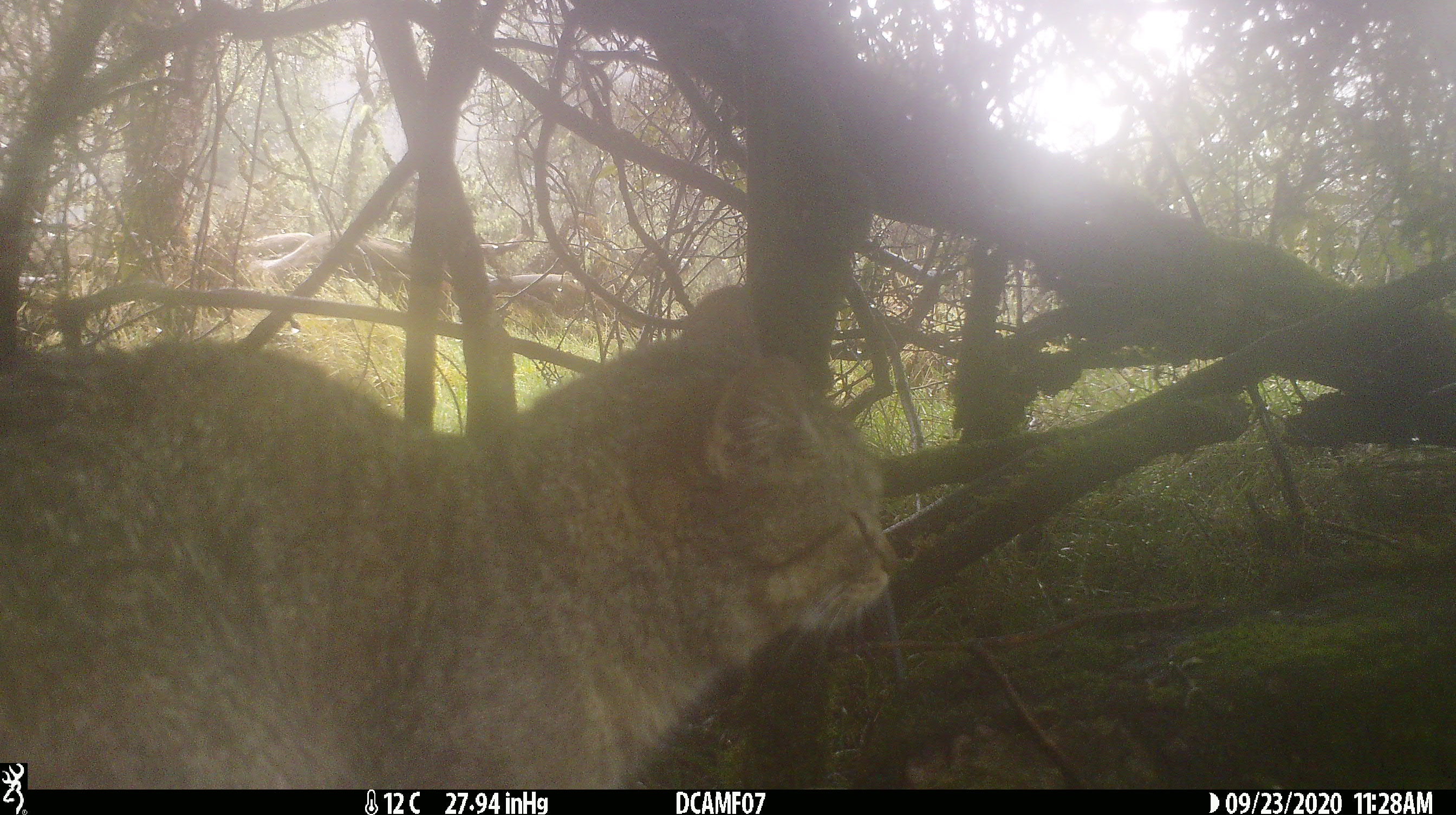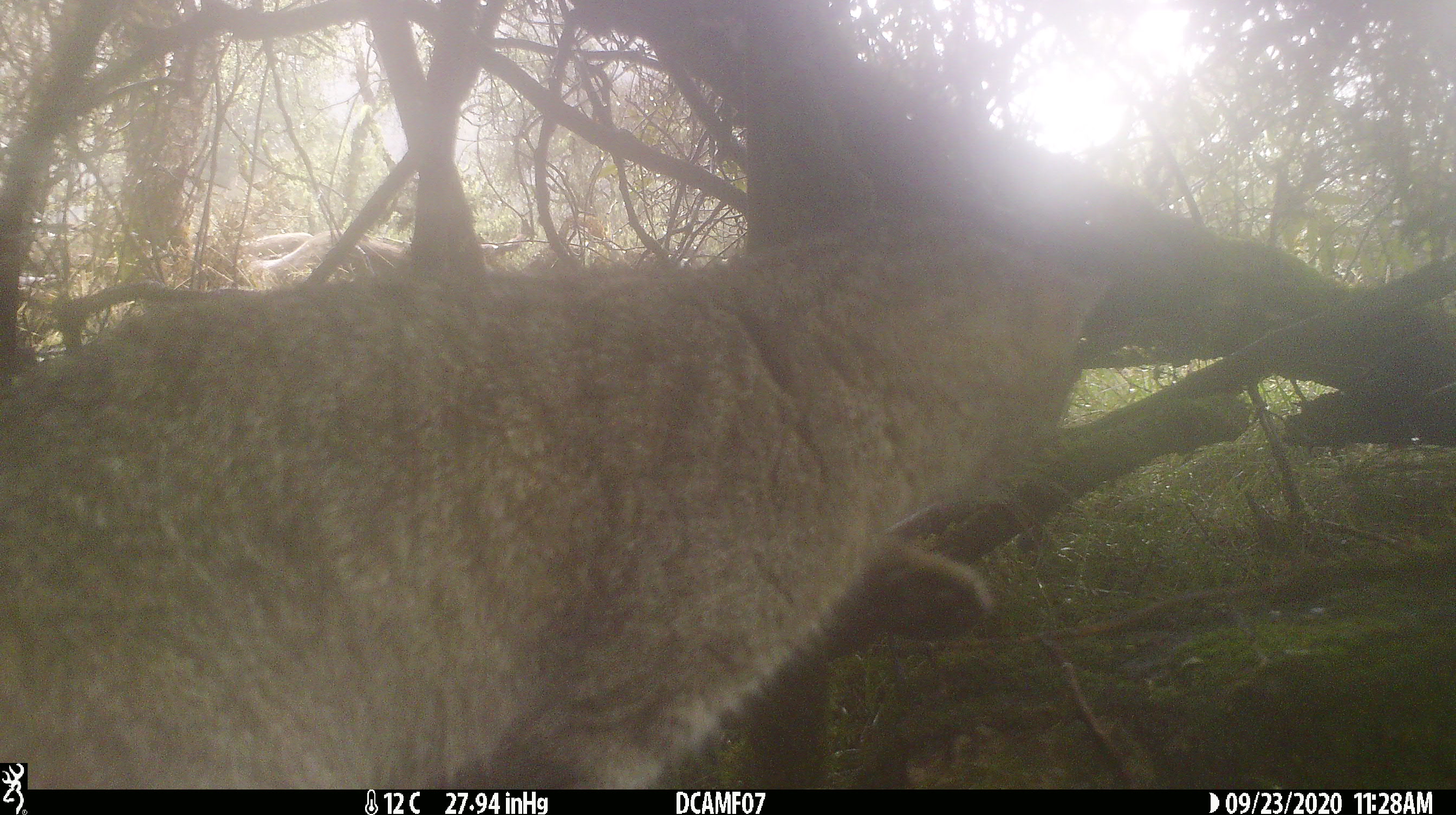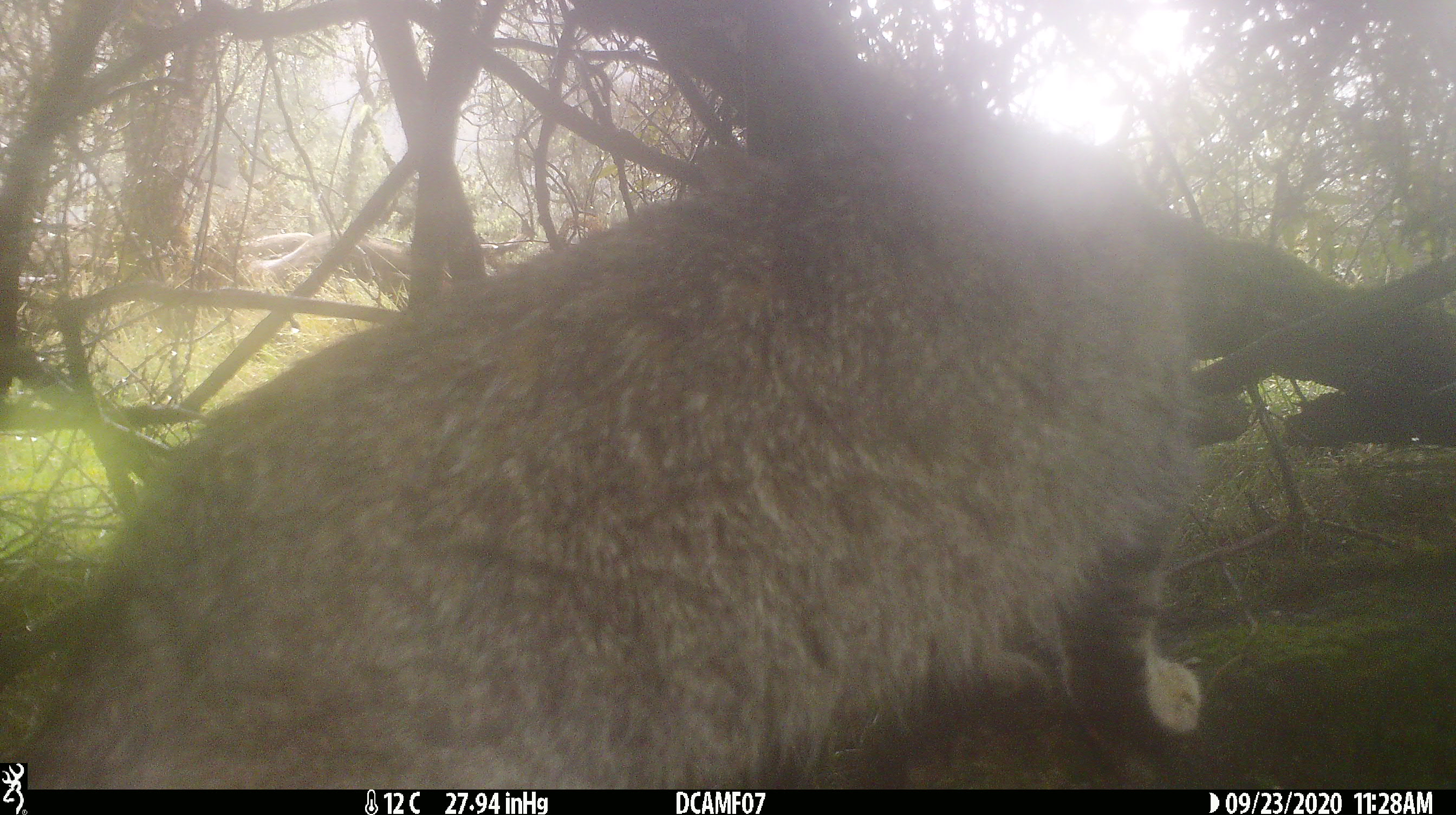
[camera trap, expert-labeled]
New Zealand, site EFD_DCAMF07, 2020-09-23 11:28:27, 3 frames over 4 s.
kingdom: Animalia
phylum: Chordata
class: Mammalia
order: Carnivora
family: Felidae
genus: Felis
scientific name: Felis catus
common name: domestic cat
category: cat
Cat (domestic cat) (Felis catus).